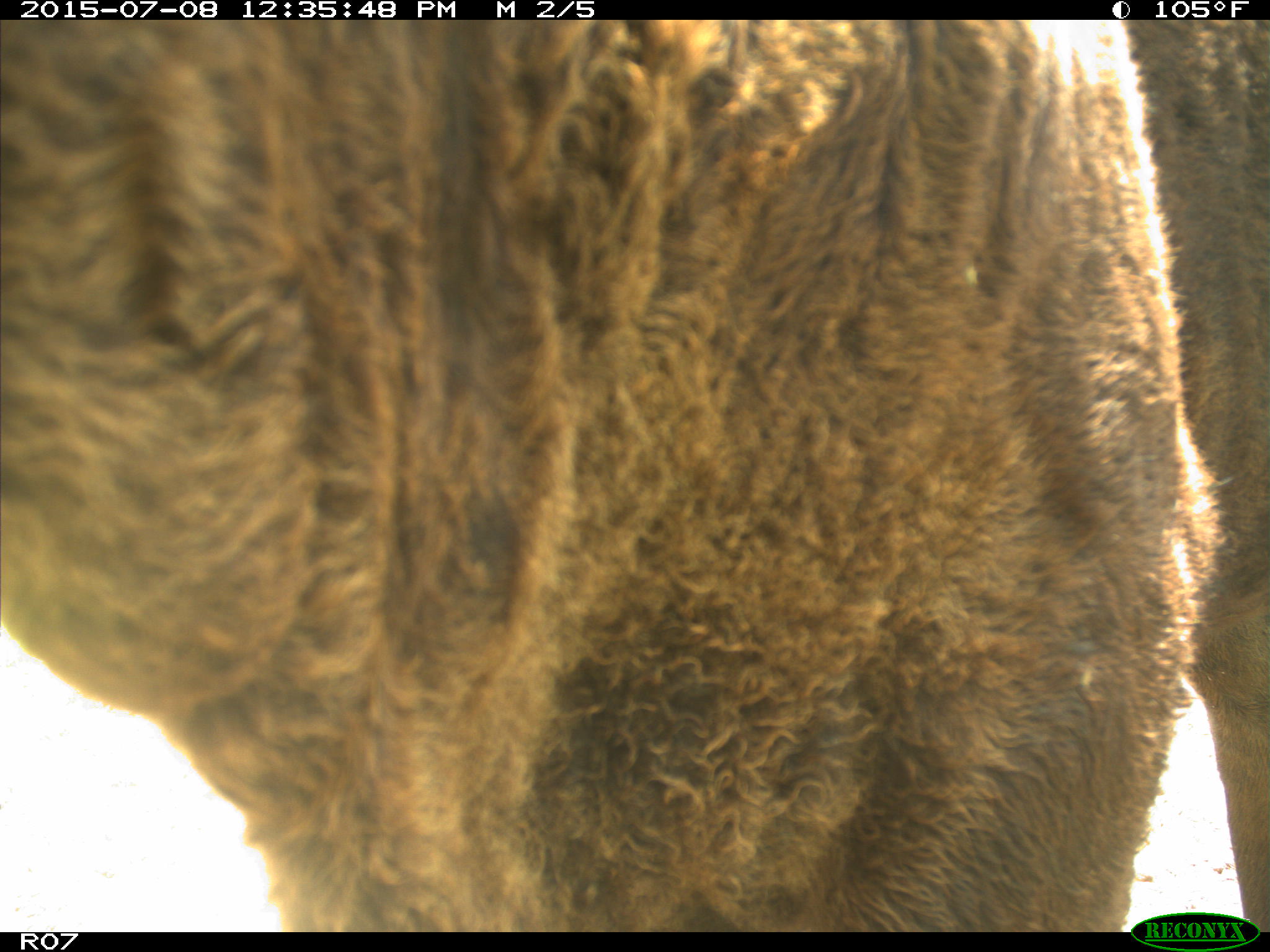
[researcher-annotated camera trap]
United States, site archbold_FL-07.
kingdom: Animalia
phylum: Chordata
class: Mammalia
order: Artiodactyla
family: Bovidae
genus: Bos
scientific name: Bos taurus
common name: domestic cow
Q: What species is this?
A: Bos taurus (domestic cow).